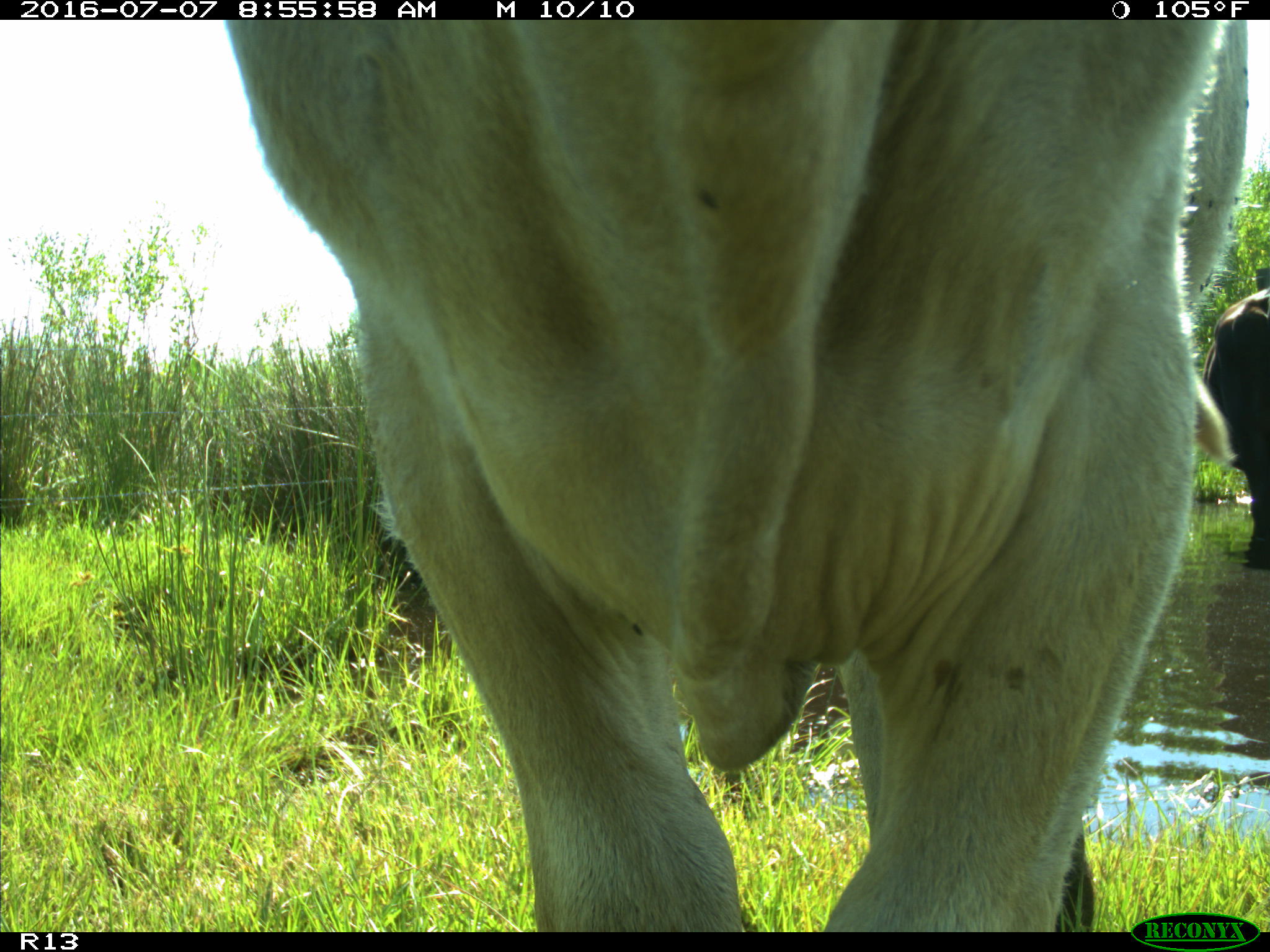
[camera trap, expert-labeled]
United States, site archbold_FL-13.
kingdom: Animalia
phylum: Chordata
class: Mammalia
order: Artiodactyla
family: Bovidae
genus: Bos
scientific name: Bos taurus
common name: domestic cow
Bos taurus (domestic cow).